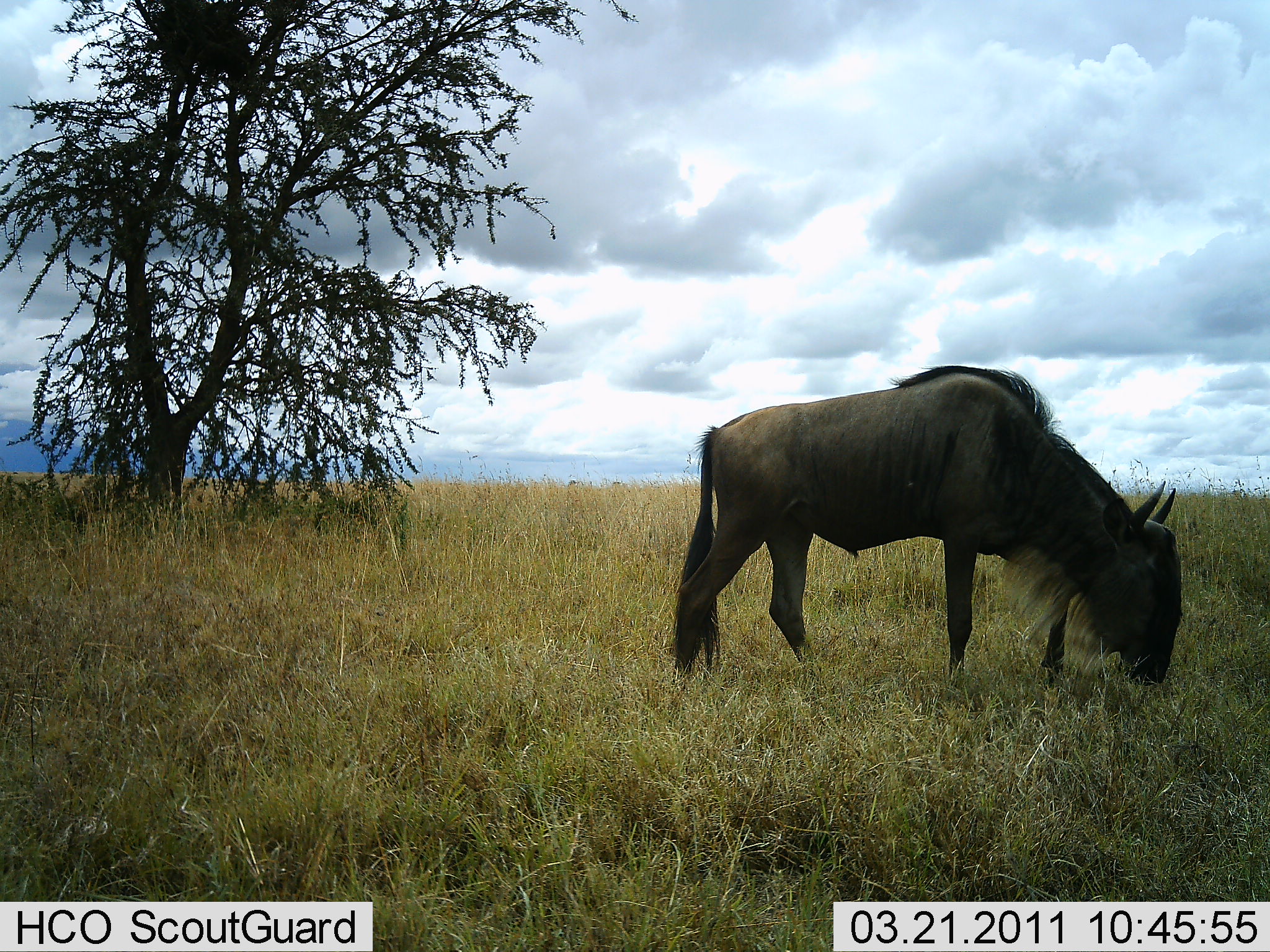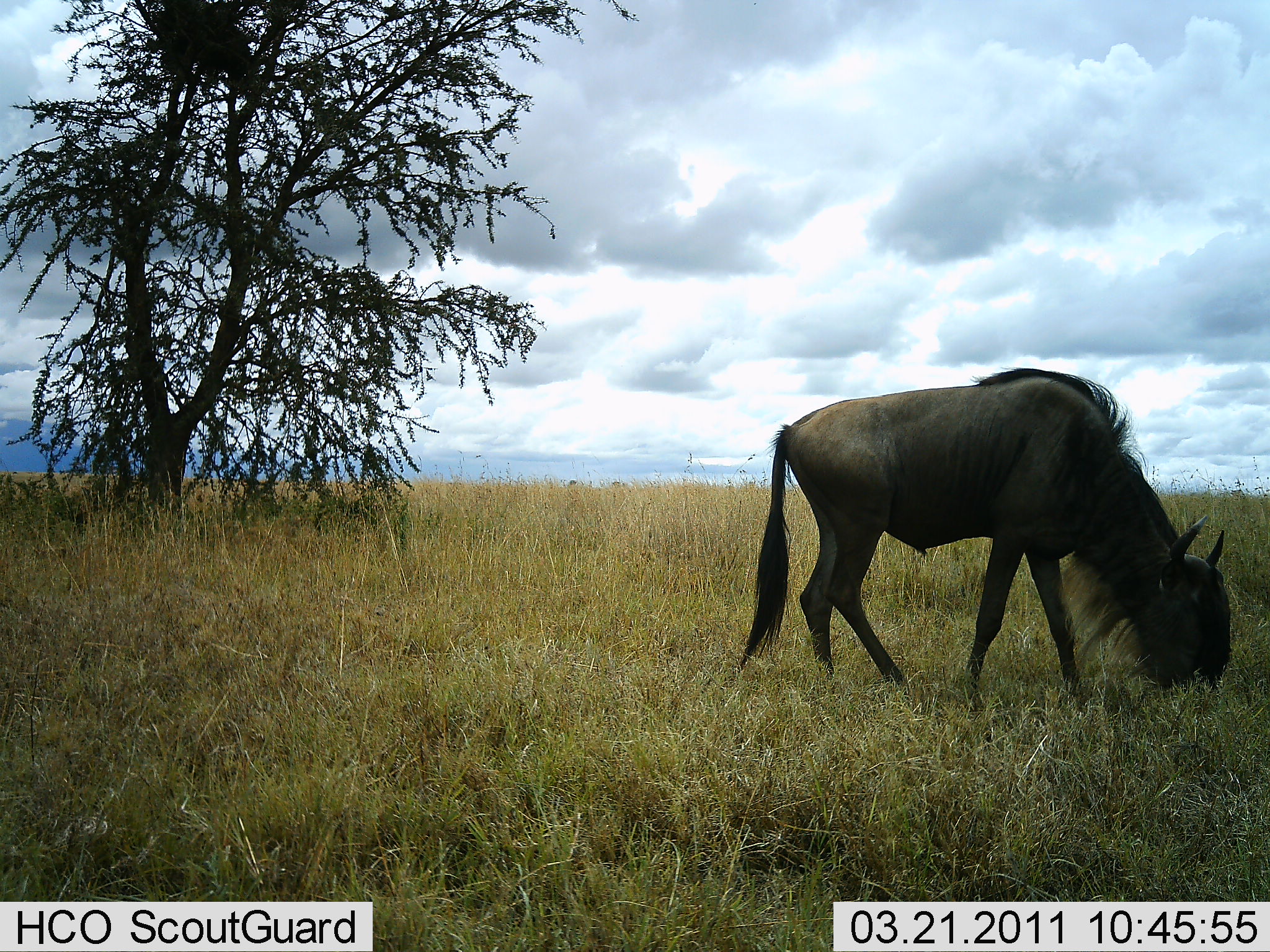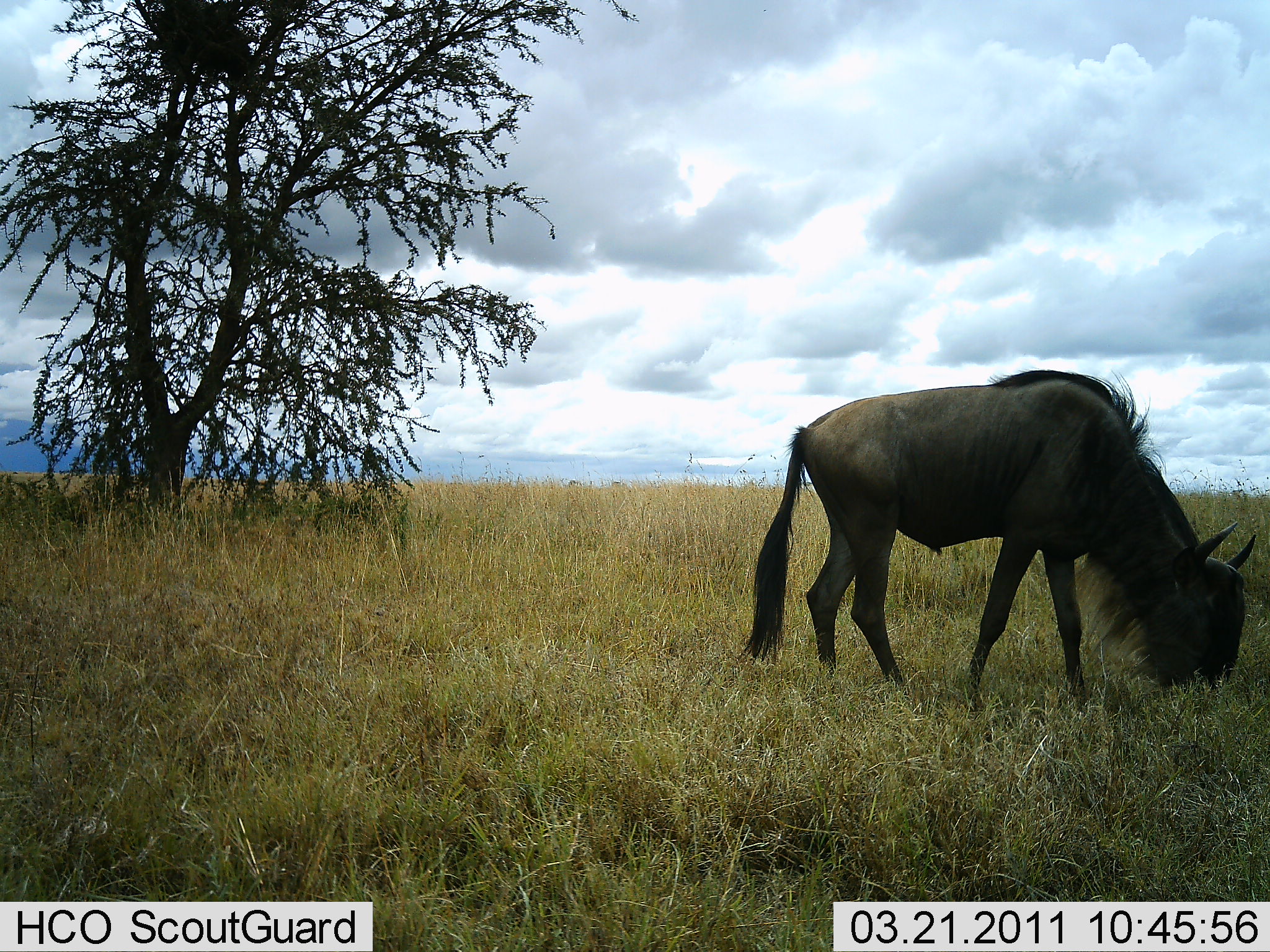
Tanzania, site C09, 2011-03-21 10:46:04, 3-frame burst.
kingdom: Animalia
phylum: Chordata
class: Mammalia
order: Artiodactyla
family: Bovidae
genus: Connochaetes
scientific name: Connochaetes taurinus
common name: blue wildebeest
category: wildebeest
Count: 1.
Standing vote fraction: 18%.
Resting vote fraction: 0%.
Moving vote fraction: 27%.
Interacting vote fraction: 0%.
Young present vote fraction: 0%.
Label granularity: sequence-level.